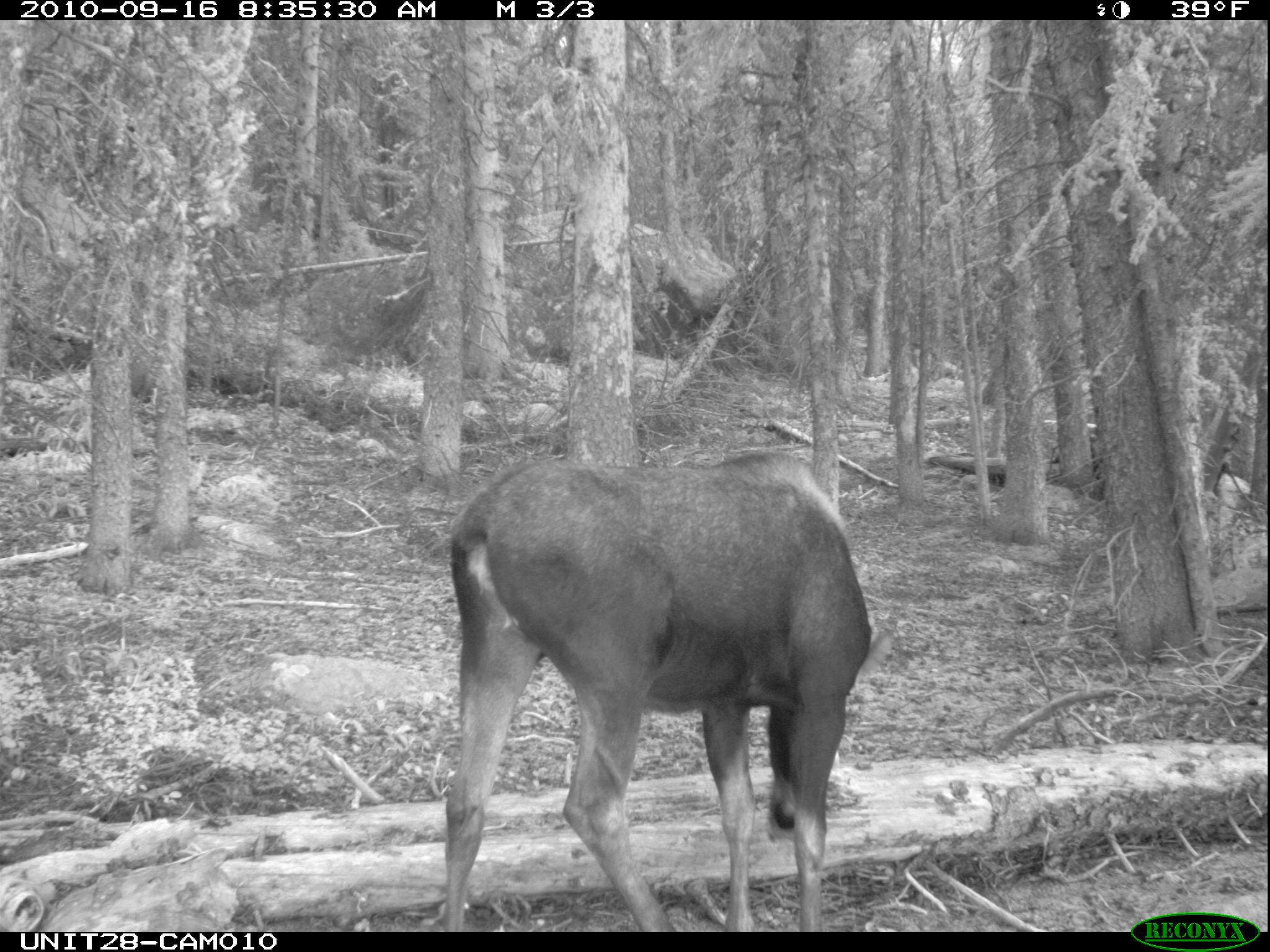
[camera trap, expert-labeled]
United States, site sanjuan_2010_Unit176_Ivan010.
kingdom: Animalia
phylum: Chordata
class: Mammalia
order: Artiodactyla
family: Cervidae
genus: Alces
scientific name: Alces alces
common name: moose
Alces alces (moose).